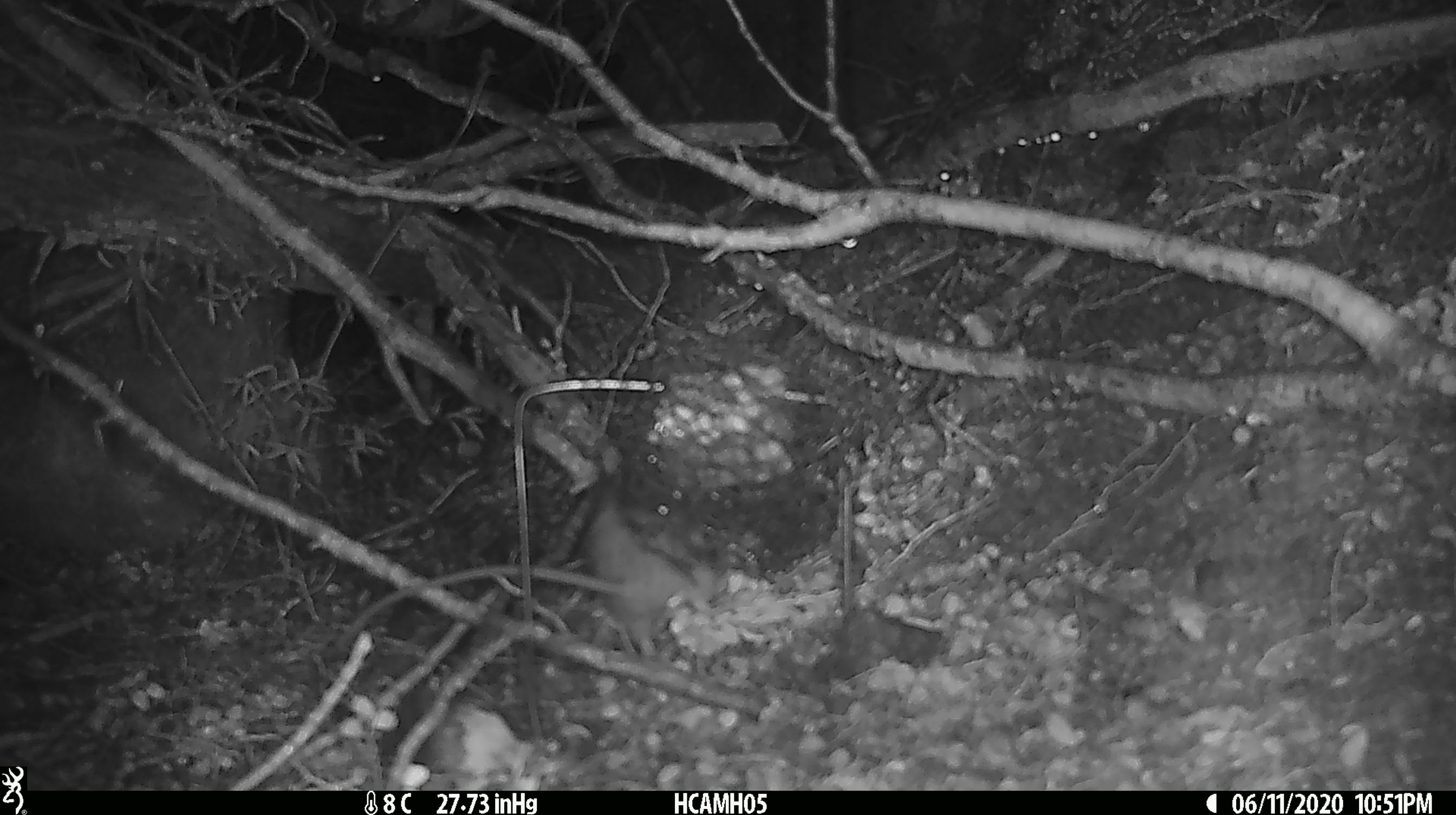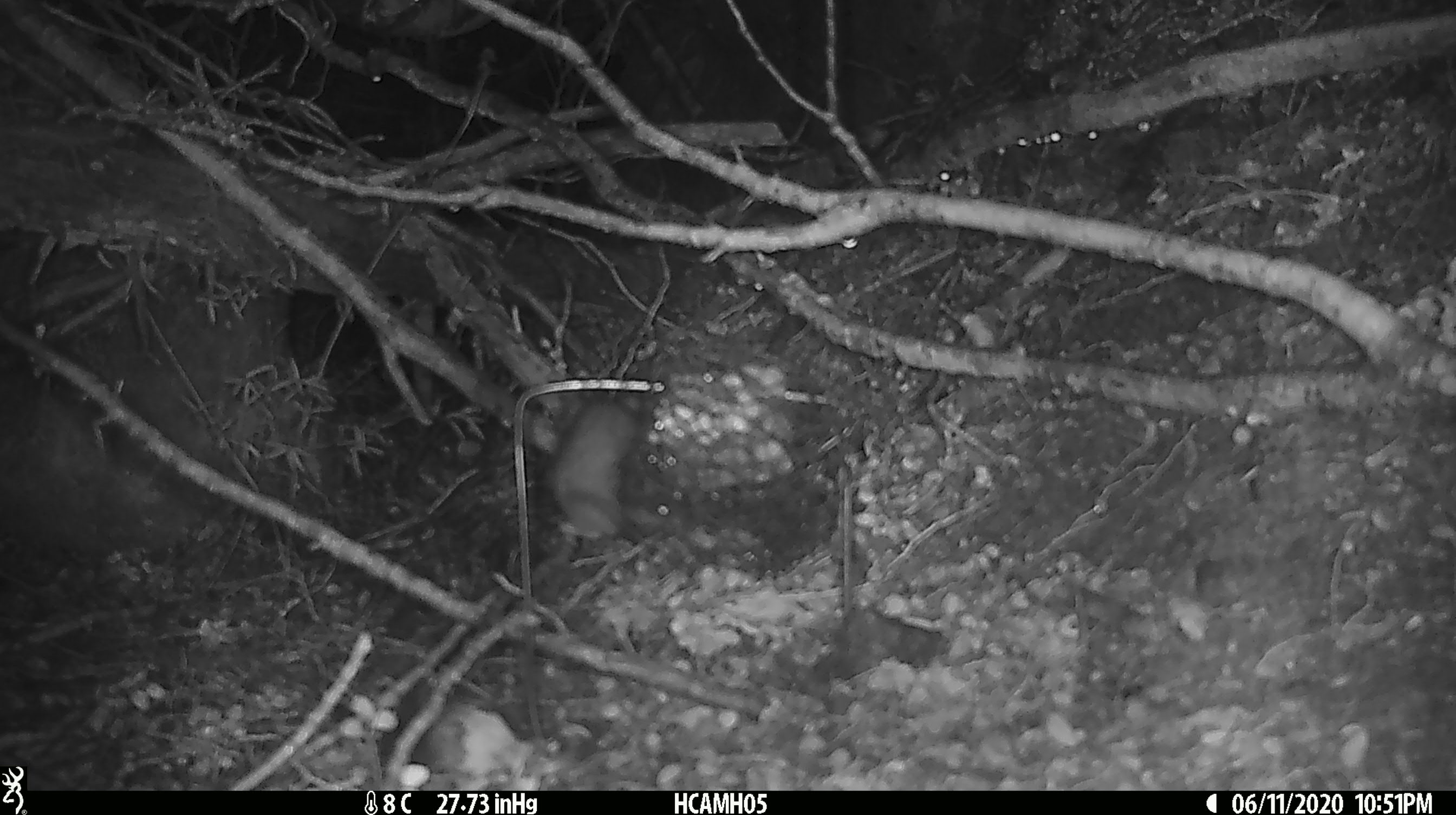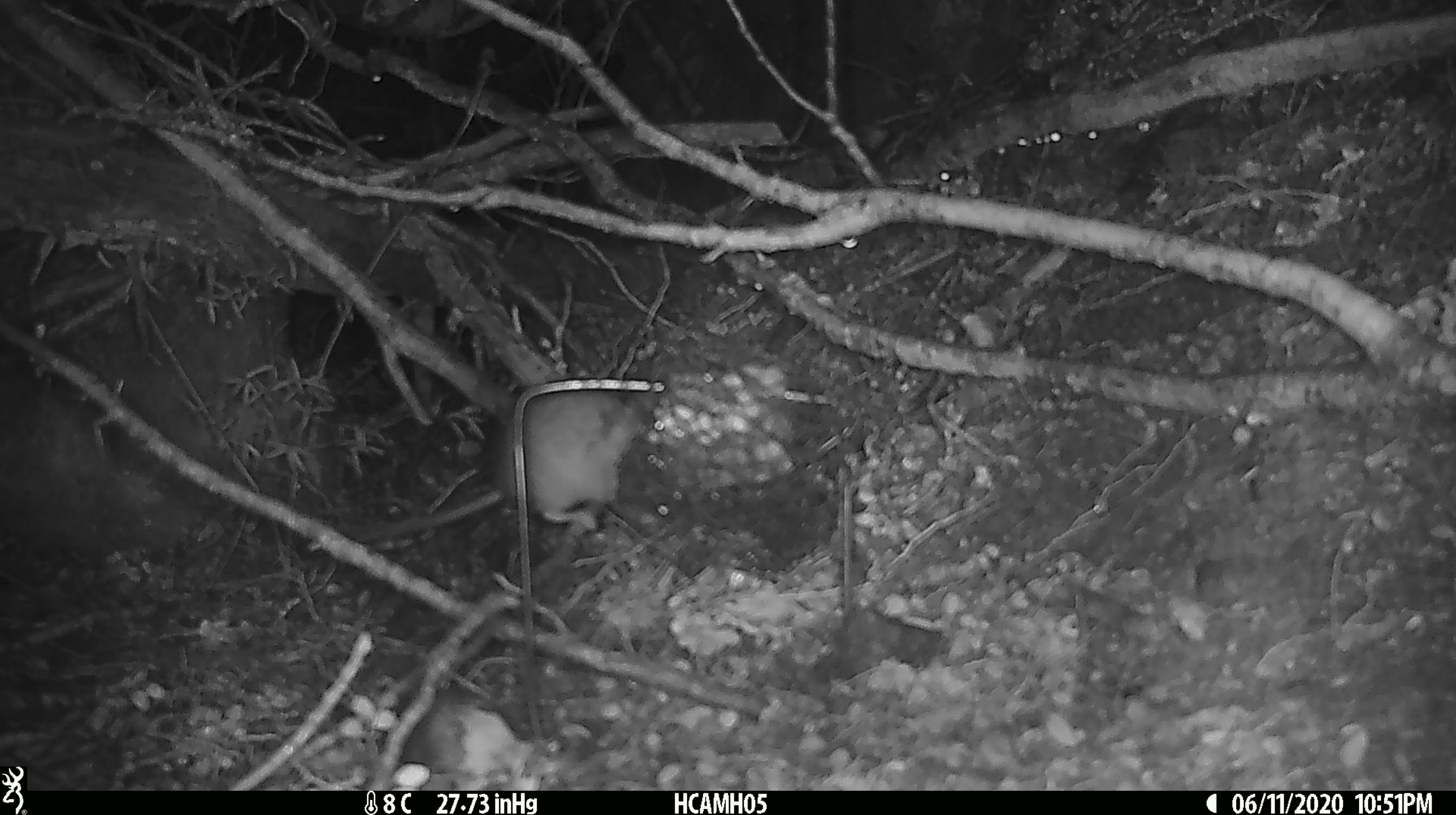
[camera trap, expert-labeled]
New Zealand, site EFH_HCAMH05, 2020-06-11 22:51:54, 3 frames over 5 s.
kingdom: Animalia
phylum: Chordata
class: Mammalia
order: Rodentia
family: Muridae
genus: Rattus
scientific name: Rattus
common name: rat